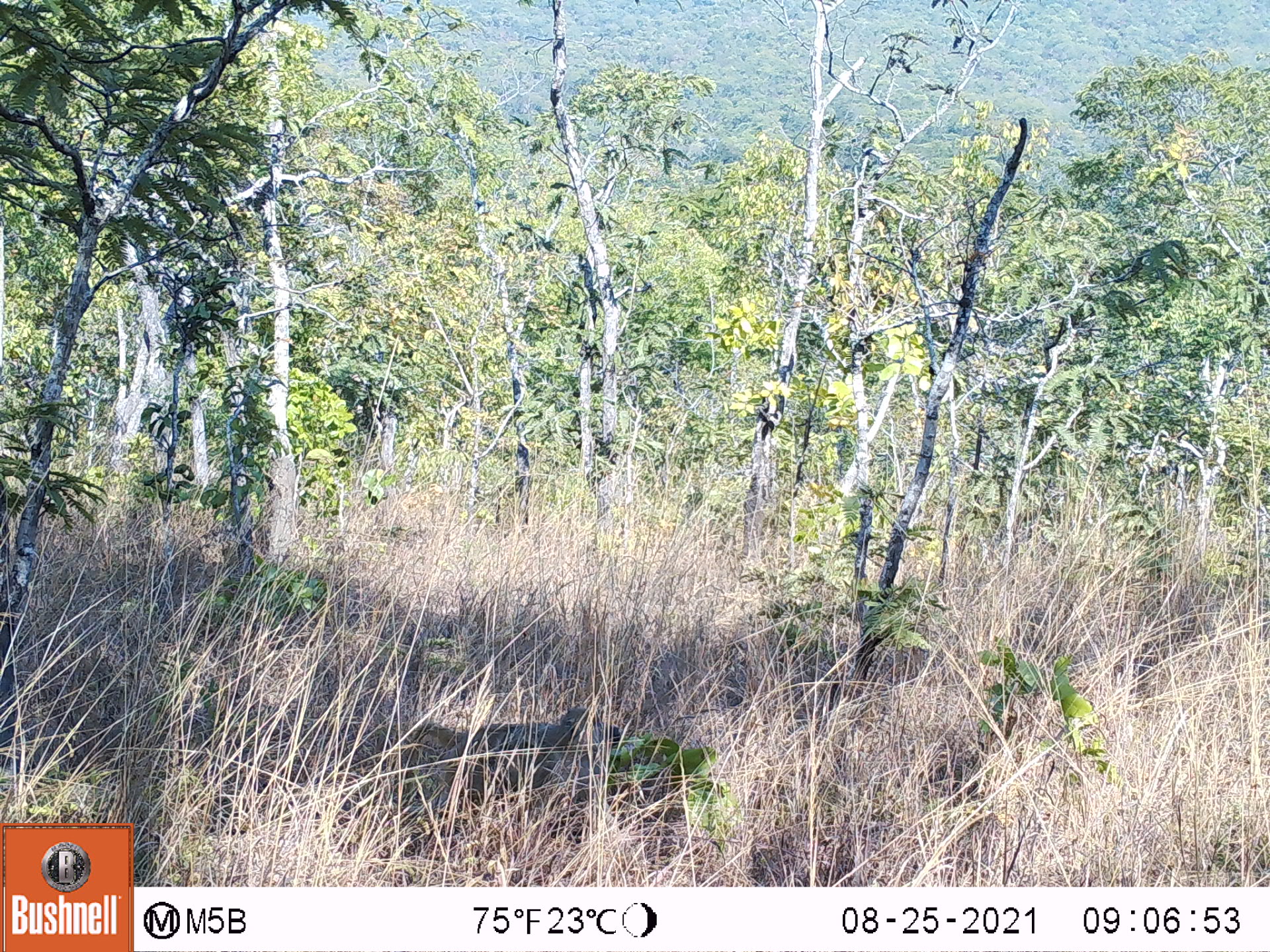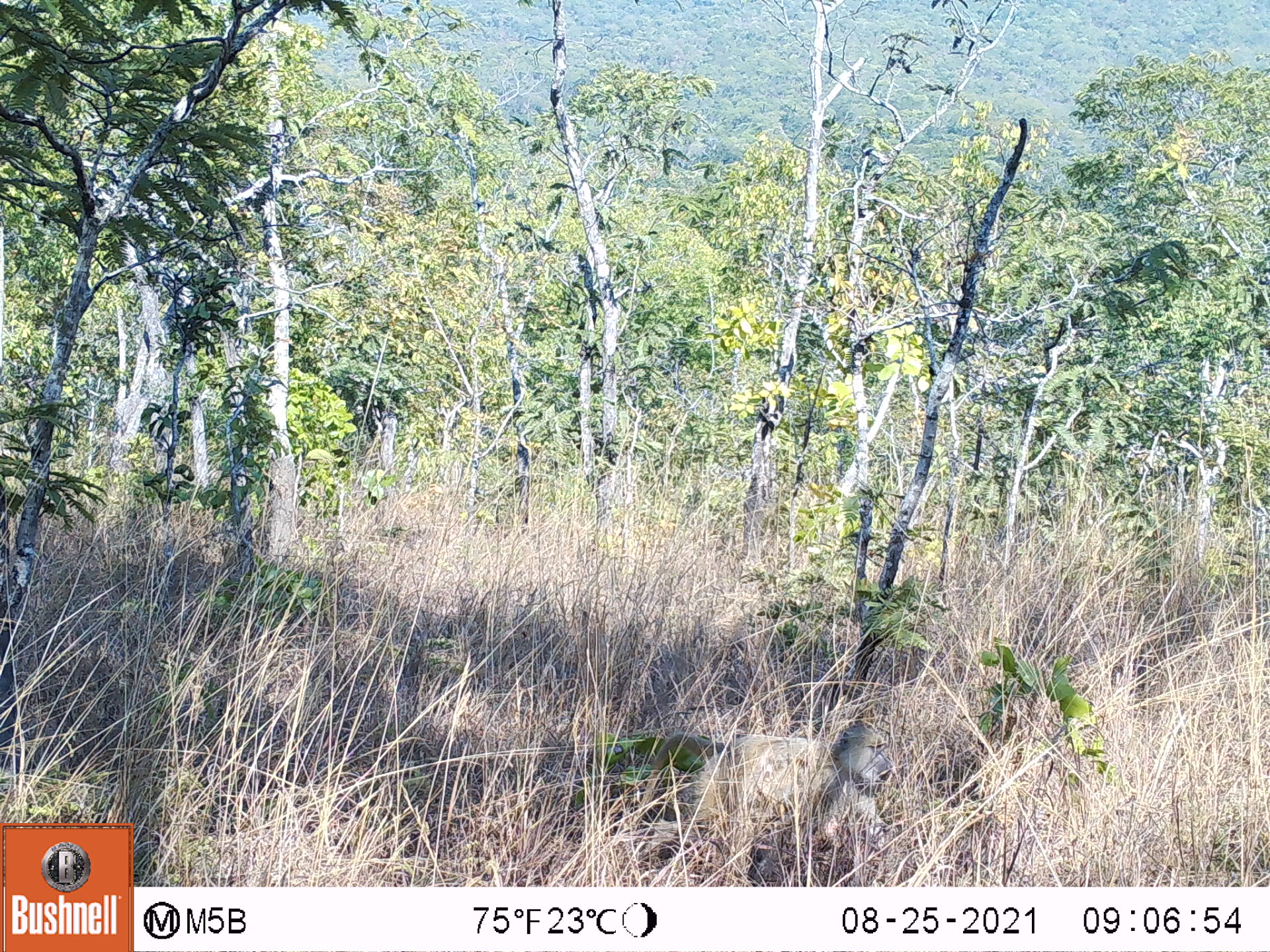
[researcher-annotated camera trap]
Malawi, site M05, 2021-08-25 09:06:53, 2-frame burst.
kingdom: Animalia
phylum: Chordata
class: Mammalia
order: Primates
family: Cercopithecidae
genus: Papio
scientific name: Papio cynocephalus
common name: yellow baboon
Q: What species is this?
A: Yellow baboon (Papio cynocephalus).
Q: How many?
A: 1.